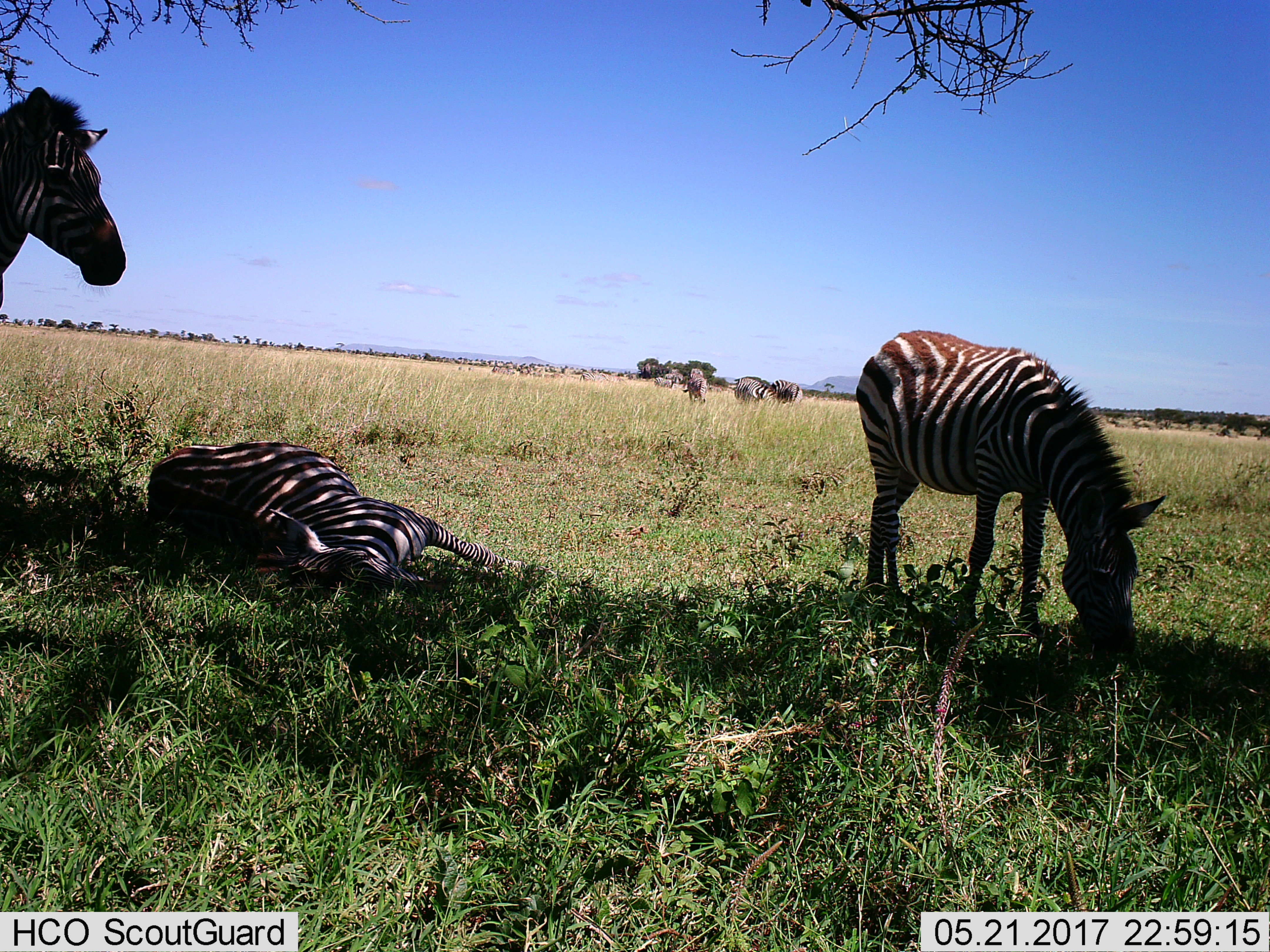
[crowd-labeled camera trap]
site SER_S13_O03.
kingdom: Animalia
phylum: Chordata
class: Mammalia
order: Perissodactyla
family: Equidae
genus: Equus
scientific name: Equus quagga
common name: plains zebra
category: zebraplains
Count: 10.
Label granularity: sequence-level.